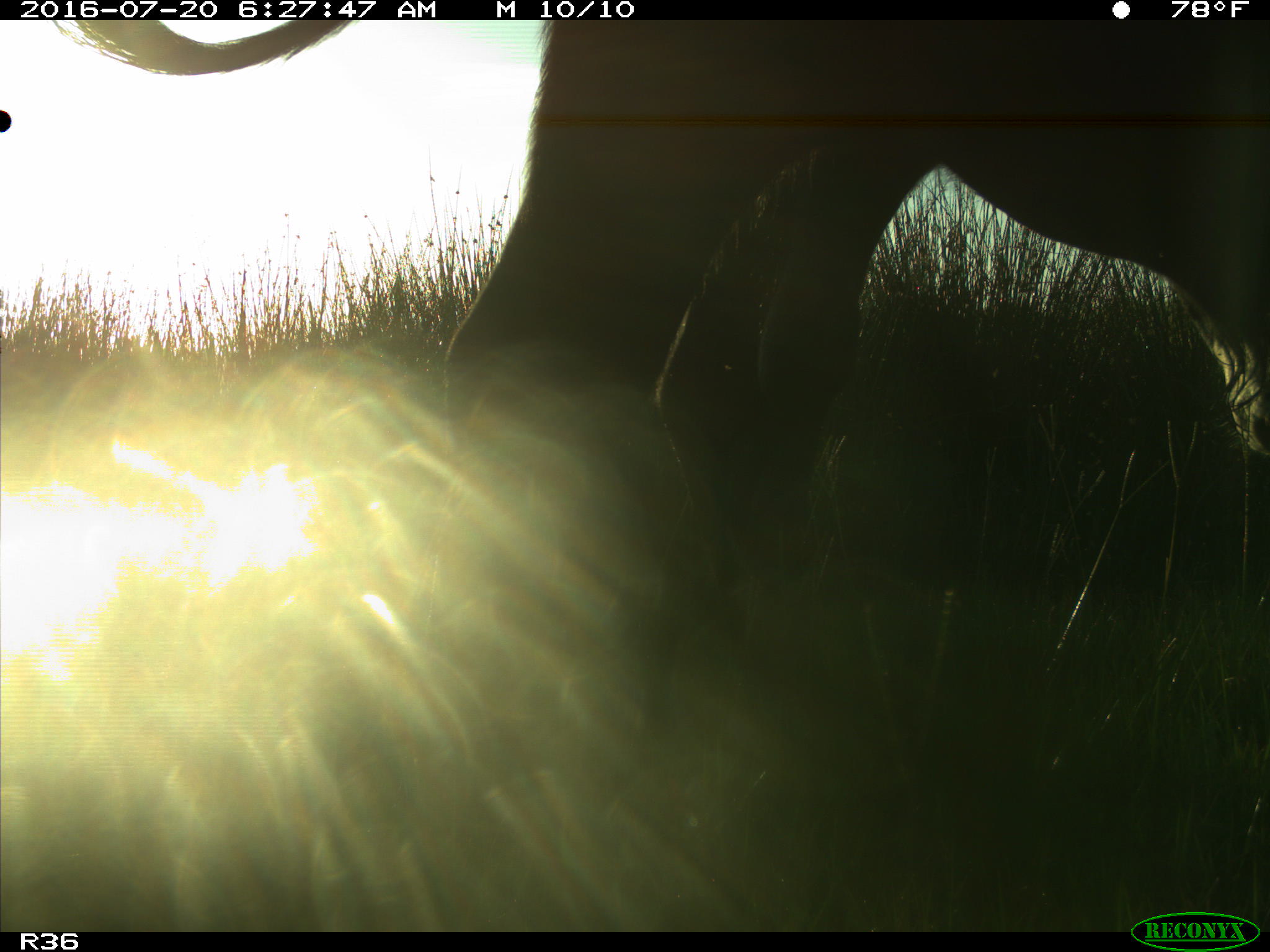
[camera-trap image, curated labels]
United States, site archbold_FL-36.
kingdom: Animalia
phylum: Chordata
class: Mammalia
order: Artiodactyla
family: Bovidae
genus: Bos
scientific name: Bos taurus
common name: domestic cow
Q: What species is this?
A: Bos taurus (domestic cow).